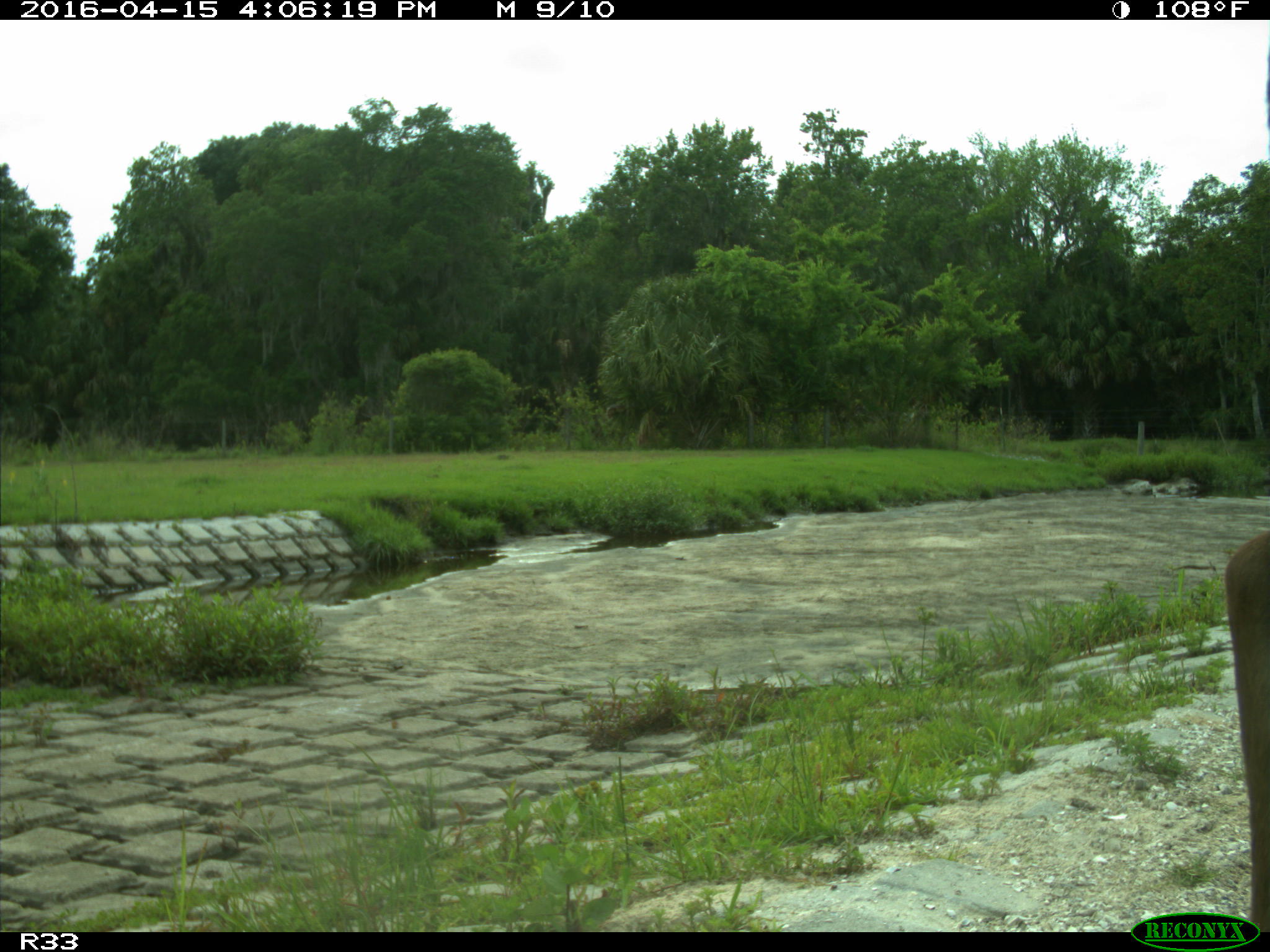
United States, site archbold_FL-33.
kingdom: Animalia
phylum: Chordata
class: Mammalia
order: Artiodactyla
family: Bovidae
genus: Bos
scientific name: Bos taurus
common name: domestic cow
Bos taurus (domestic cow).